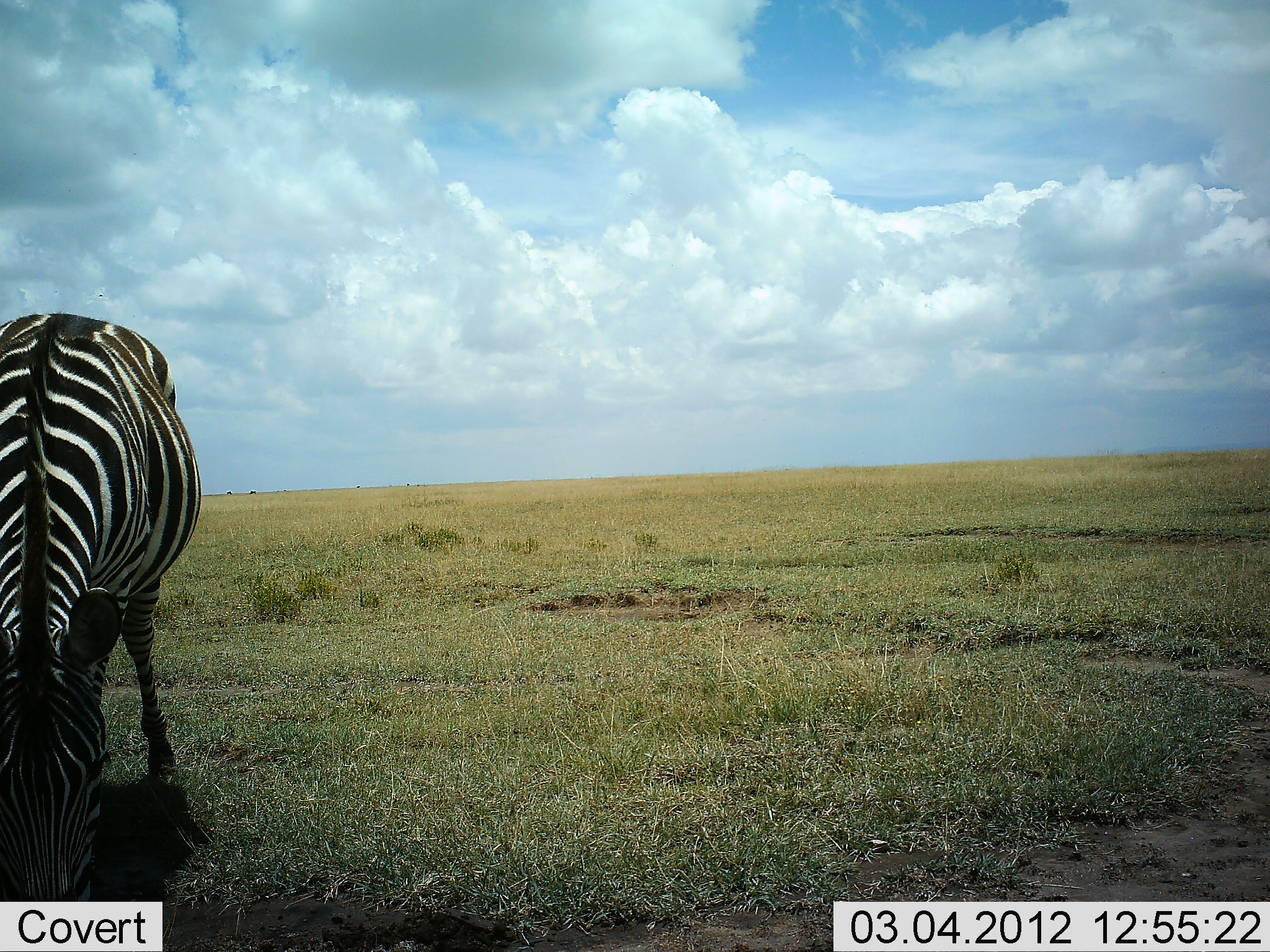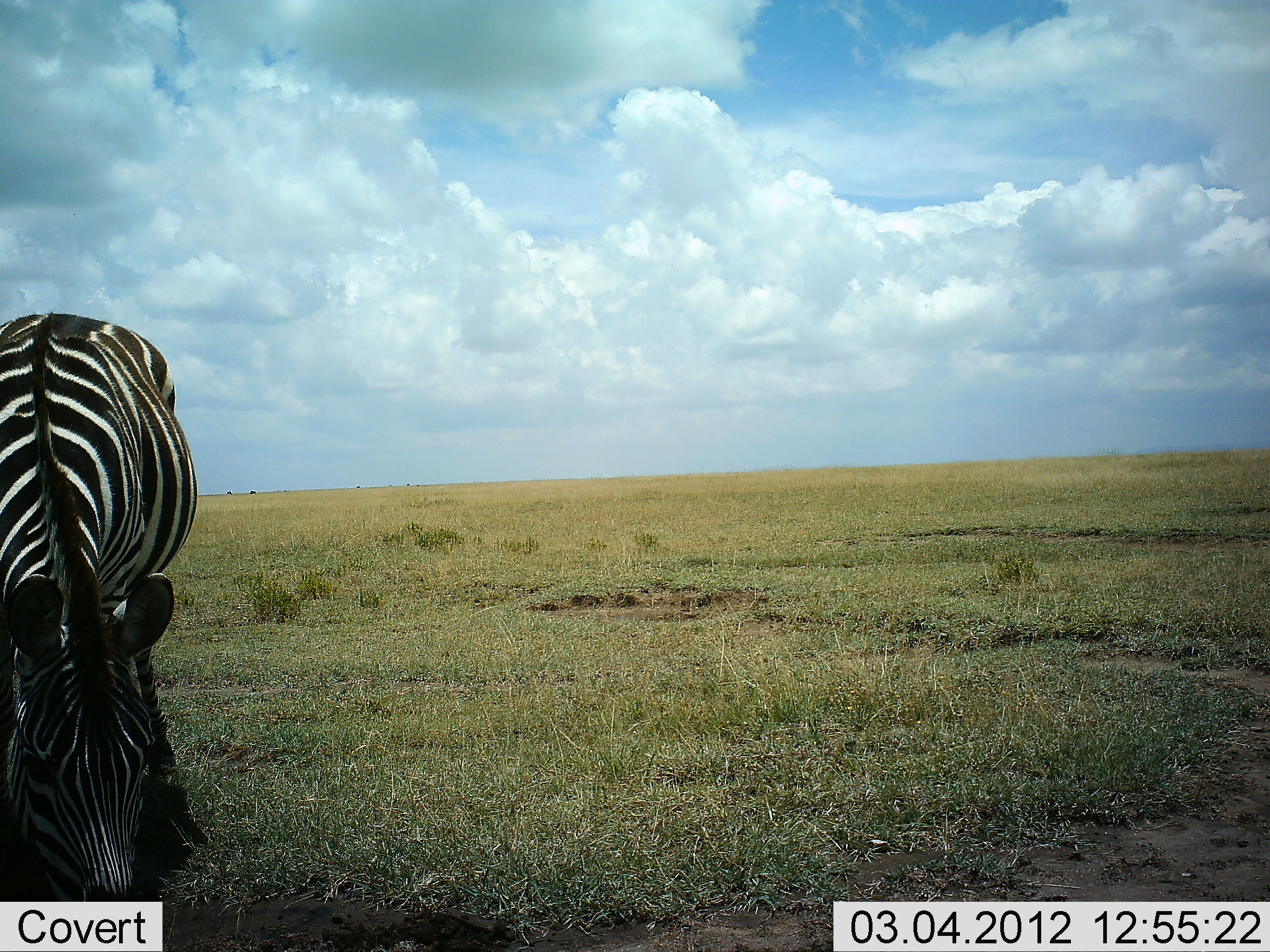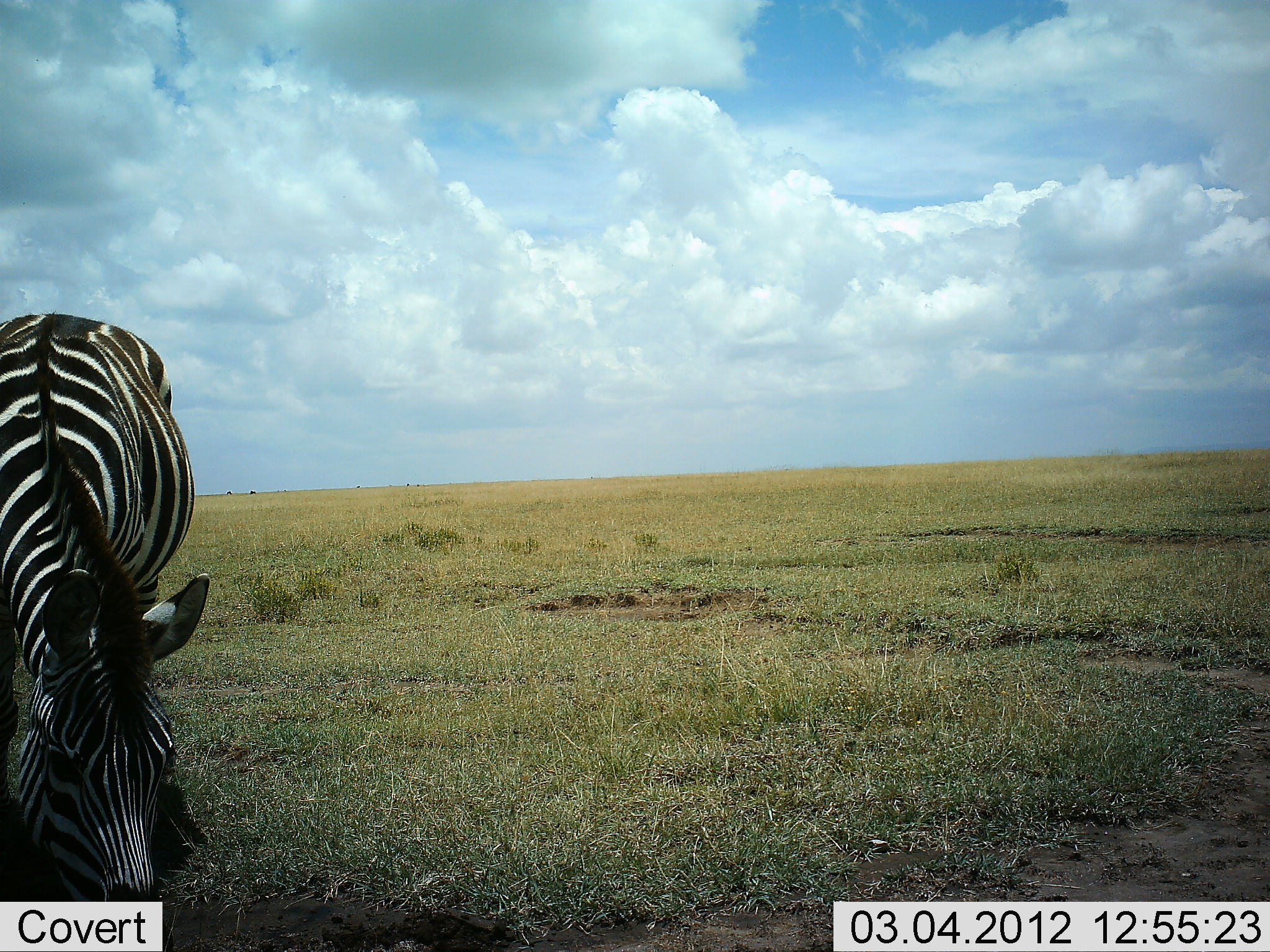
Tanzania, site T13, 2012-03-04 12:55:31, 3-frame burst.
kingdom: Animalia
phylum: Chordata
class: Mammalia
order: Perissodactyla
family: Equidae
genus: Equus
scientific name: Equus quagga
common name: plains zebra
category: zebra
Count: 1.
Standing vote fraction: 32%.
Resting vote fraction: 0%.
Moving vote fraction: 0%.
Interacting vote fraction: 0%.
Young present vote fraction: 0%.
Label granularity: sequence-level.